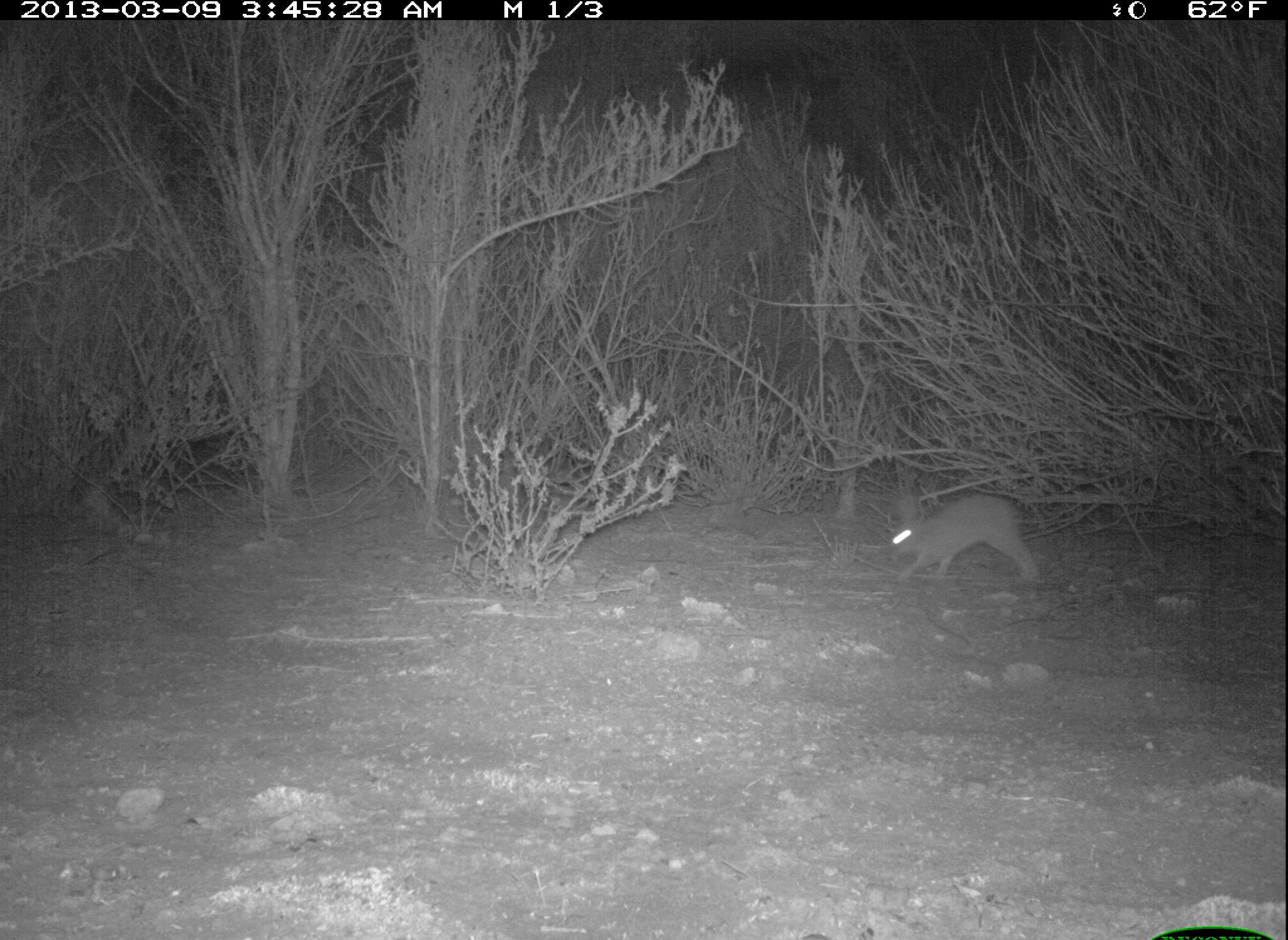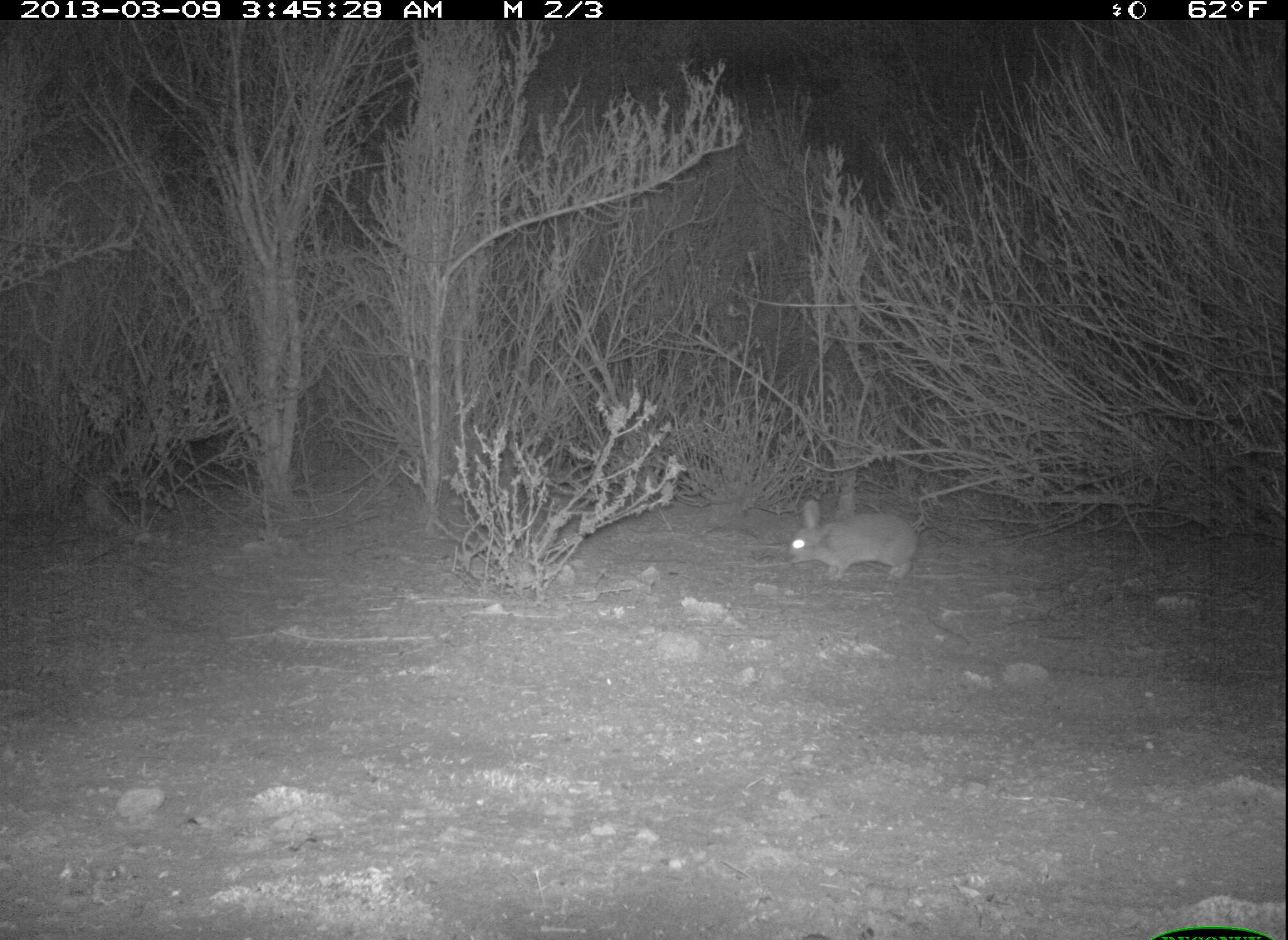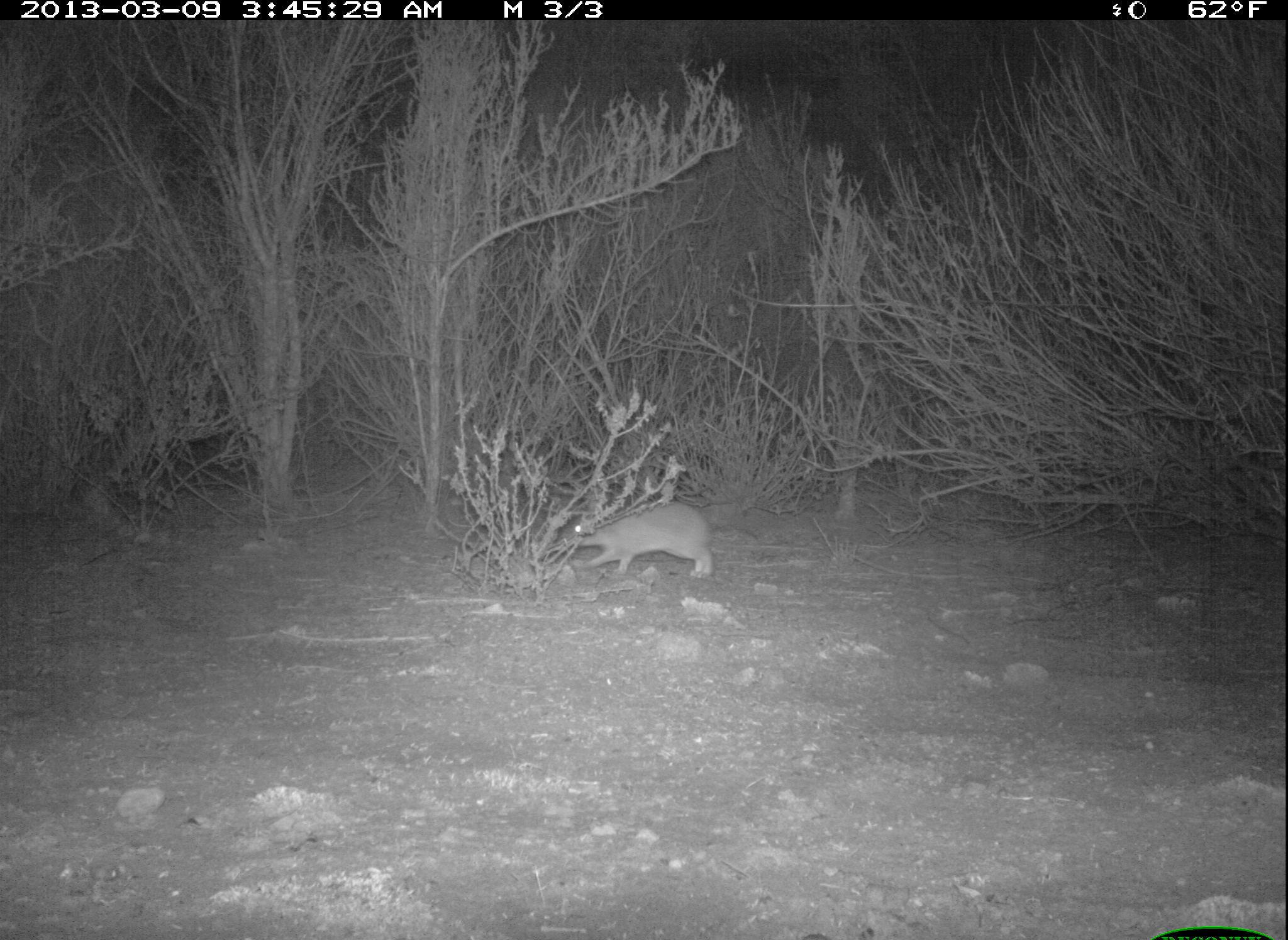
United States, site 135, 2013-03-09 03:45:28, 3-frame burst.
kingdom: Animalia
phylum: Chordata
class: Mammalia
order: Lagomorpha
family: Leporidae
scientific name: Leporidae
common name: rabbits and hares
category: rabbit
Rabbit (rabbits and hares) (Leporidae).